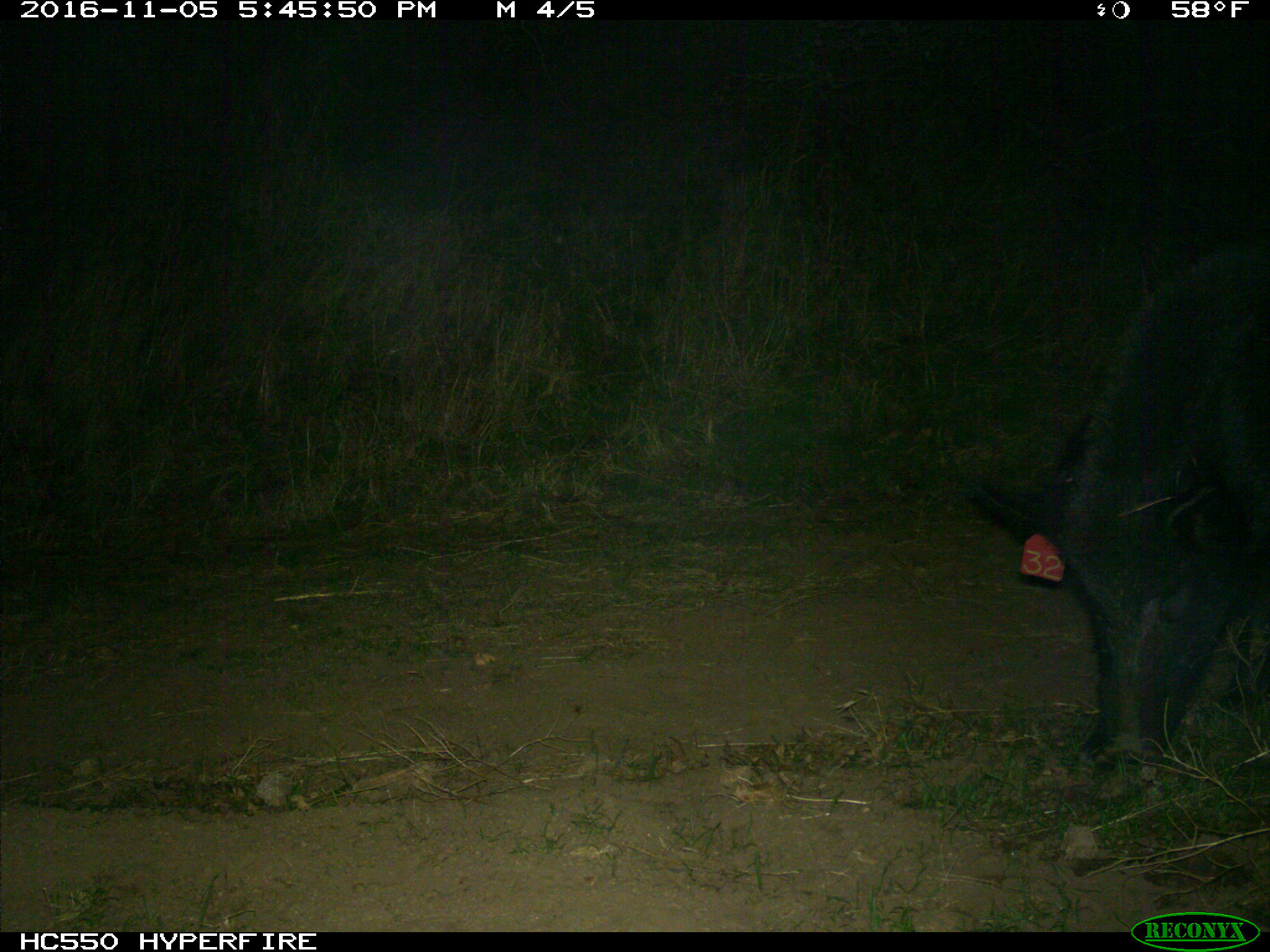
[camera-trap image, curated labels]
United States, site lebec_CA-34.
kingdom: Animalia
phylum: Chordata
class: Mammalia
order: Artiodactyla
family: Suidae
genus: Sus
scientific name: Sus scrofa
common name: wild boar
Sus scrofa (wild boar).